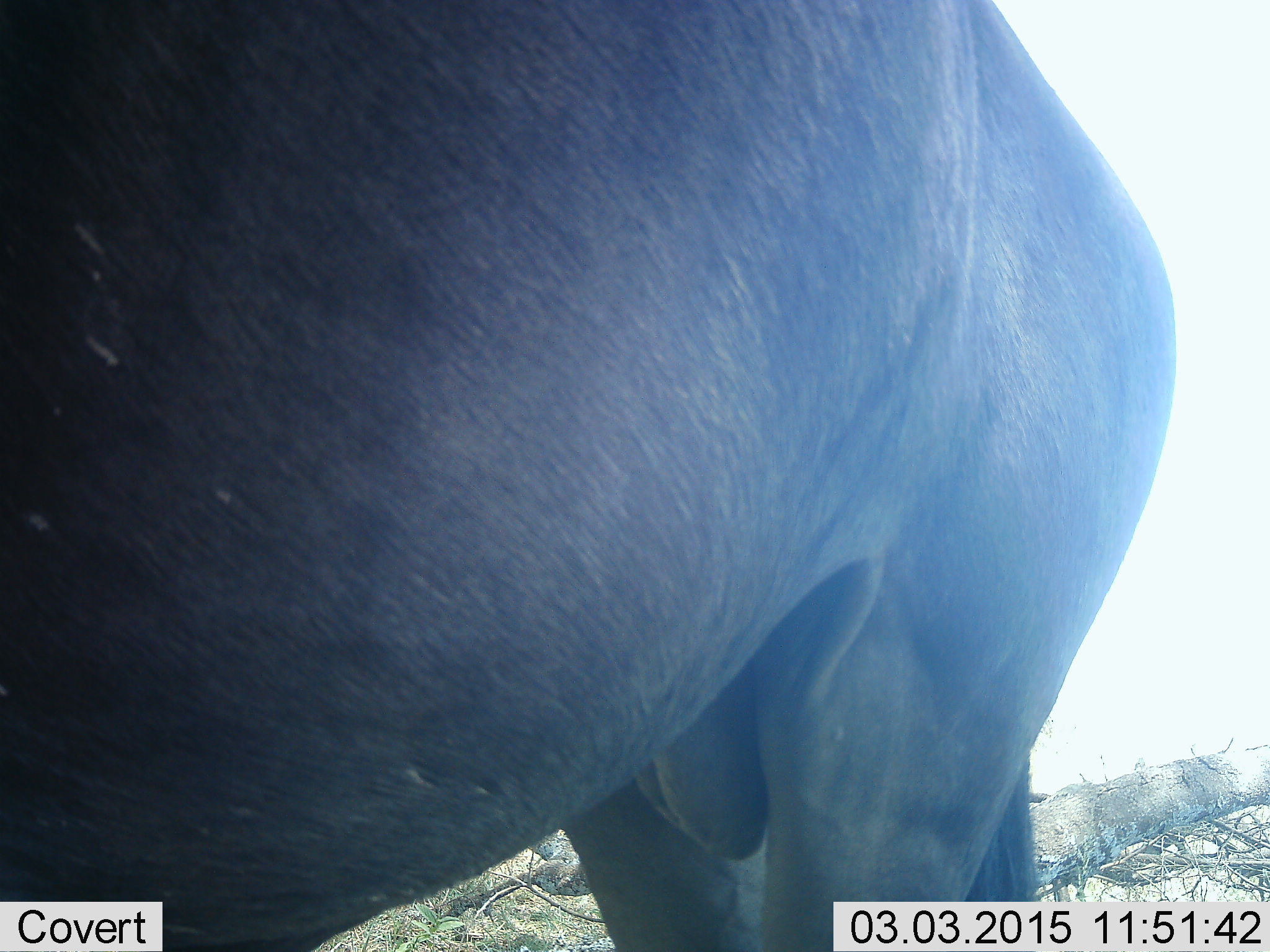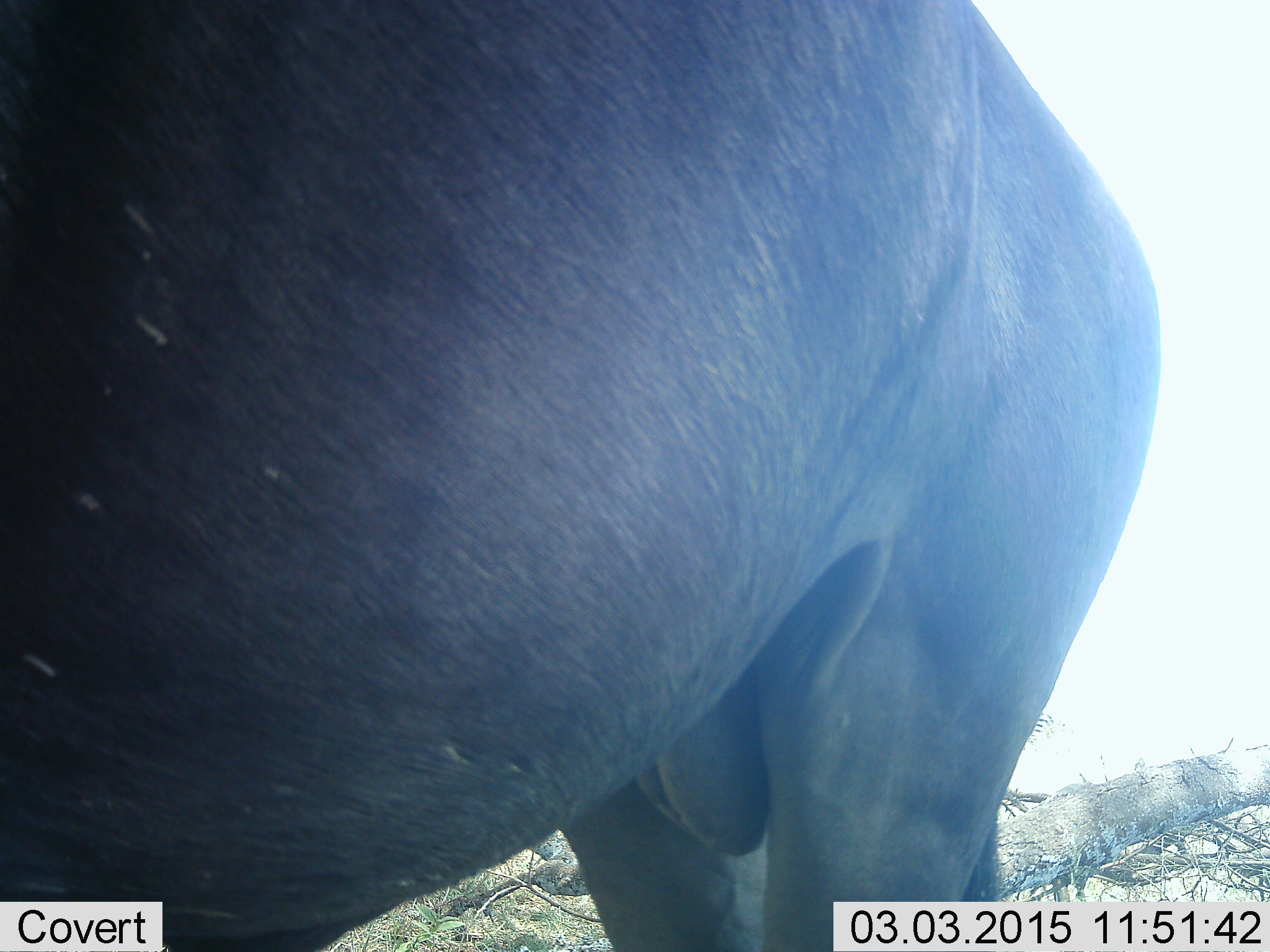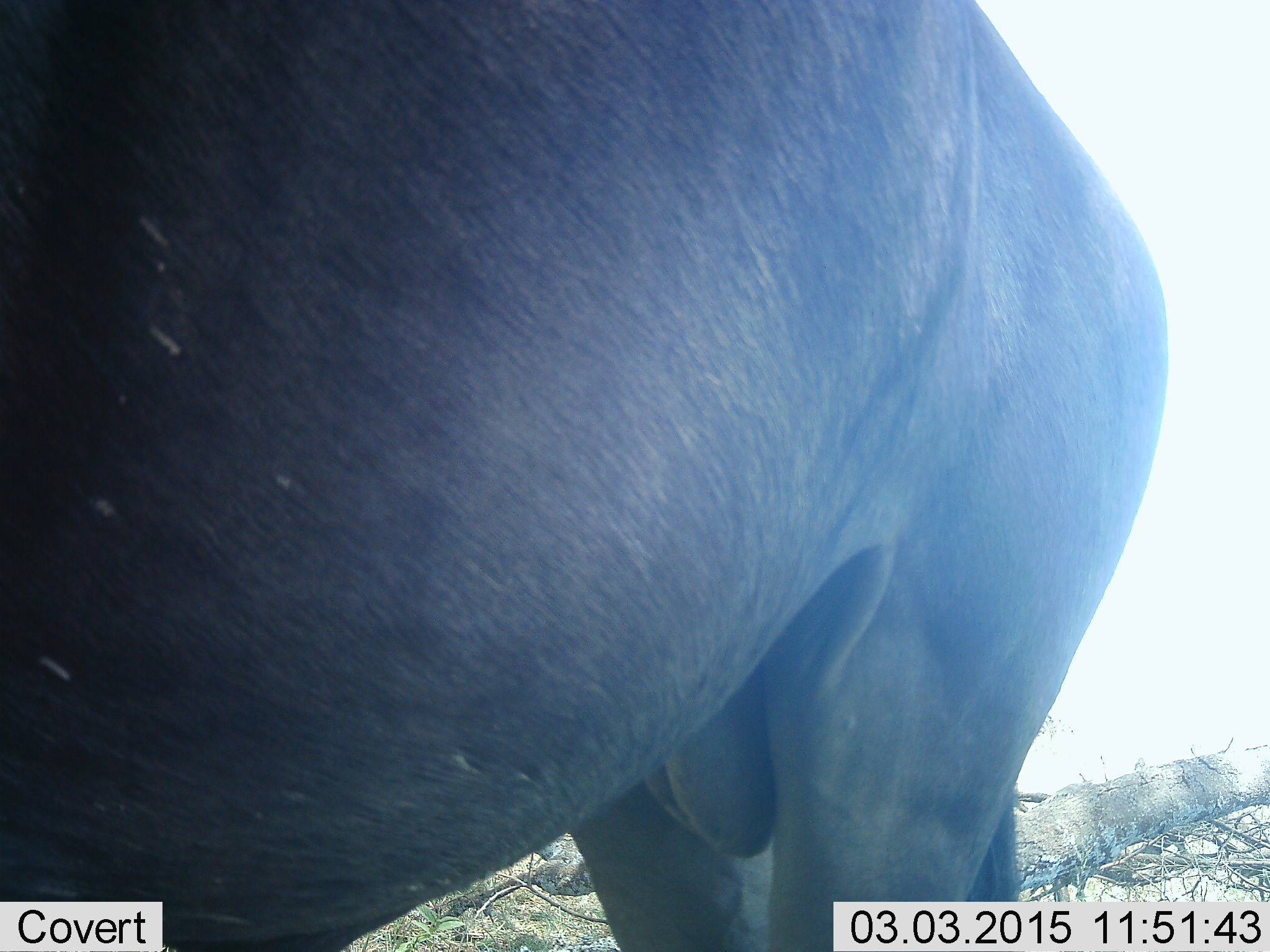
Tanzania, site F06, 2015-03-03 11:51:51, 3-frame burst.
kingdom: Animalia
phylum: Chordata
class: Mammalia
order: Artiodactyla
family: Bovidae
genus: Connochaetes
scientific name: Connochaetes taurinus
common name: blue wildebeest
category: wildebeest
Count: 1.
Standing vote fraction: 100%.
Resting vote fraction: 0%.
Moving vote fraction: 0%.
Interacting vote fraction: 0%.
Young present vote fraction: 0%.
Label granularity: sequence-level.